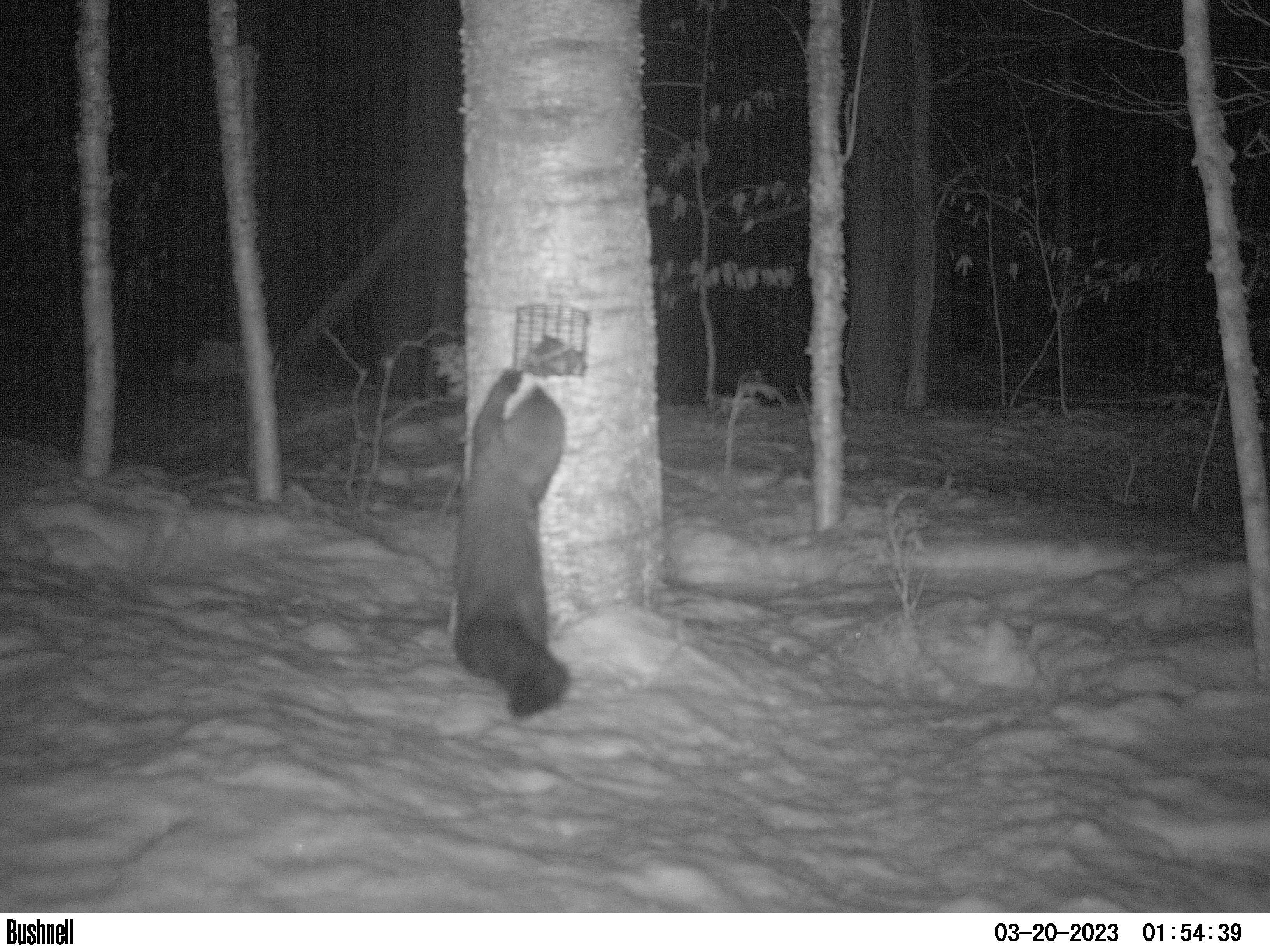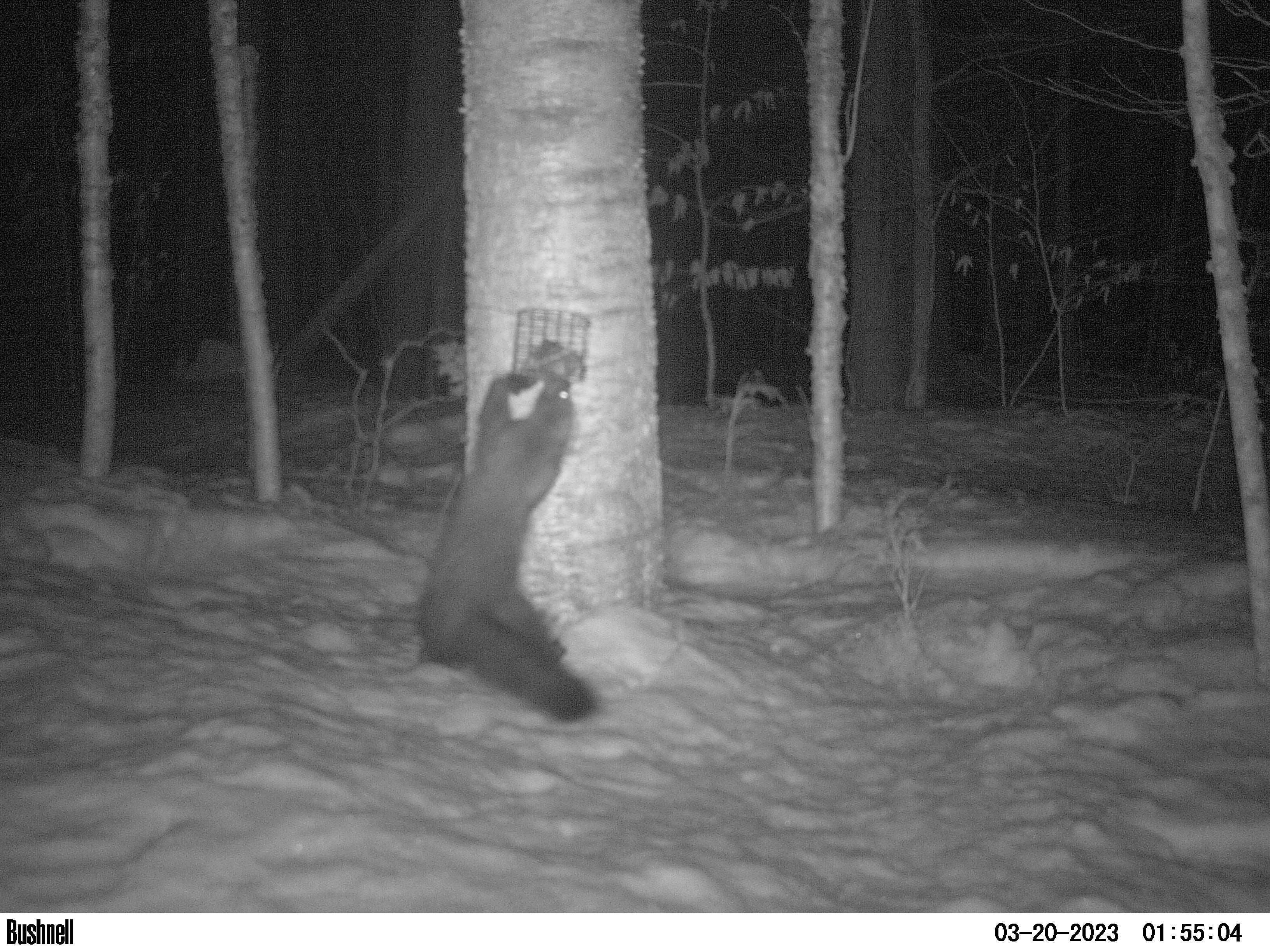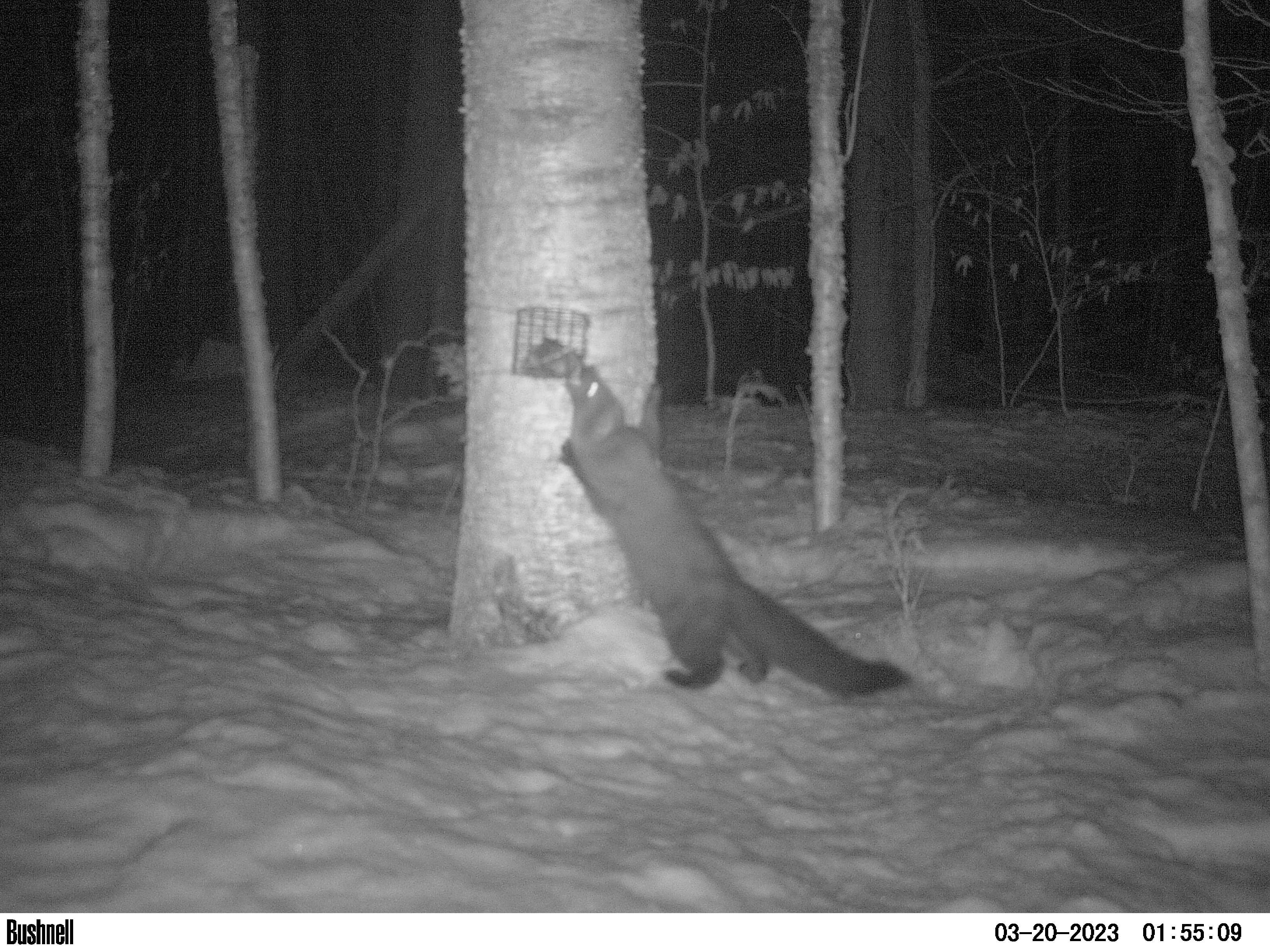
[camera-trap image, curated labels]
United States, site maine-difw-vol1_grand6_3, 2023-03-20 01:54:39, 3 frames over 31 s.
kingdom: Animalia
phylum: Chordata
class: Mammalia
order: Carnivora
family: Mustelidae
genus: Pekania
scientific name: Pekania pennanti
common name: fisher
Fisher (Pekania pennanti).